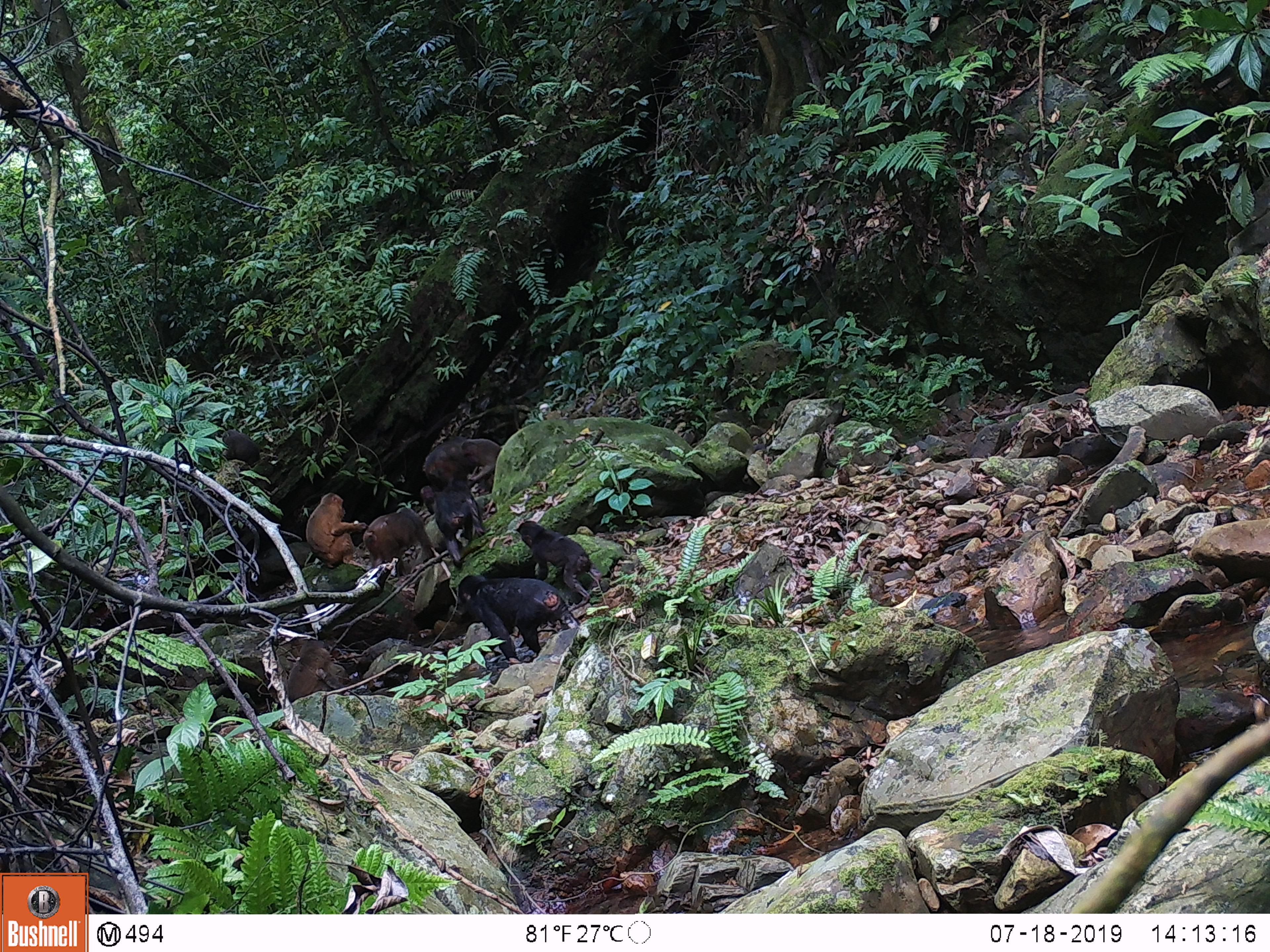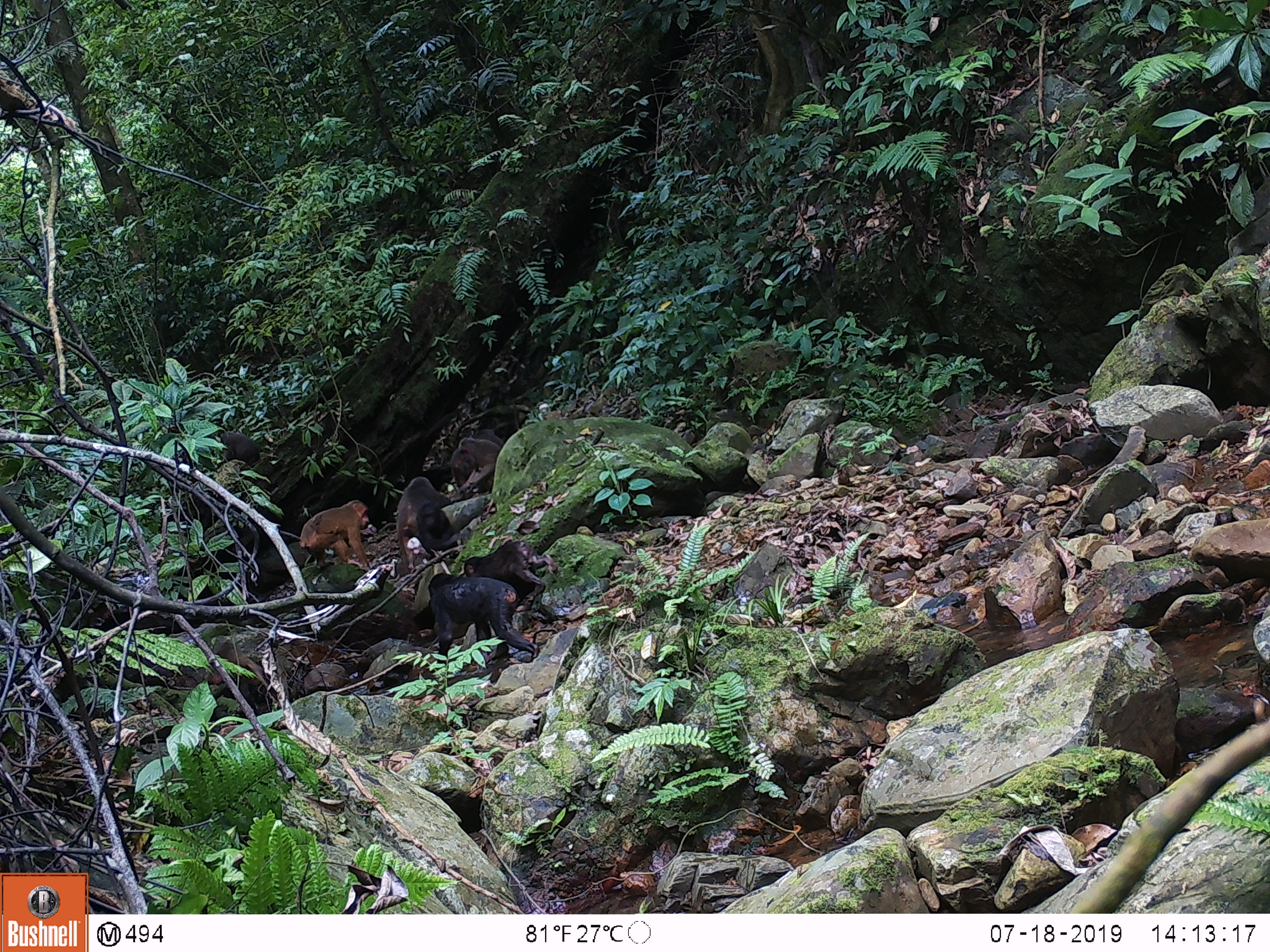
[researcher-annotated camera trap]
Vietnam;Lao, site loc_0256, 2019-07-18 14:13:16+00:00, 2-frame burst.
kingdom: Animalia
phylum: Chordata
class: Mammalia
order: Primates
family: Cercopithecidae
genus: Macaca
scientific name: Macaca arctoides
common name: stump-tailed macaque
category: stump tailed macaque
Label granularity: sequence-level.